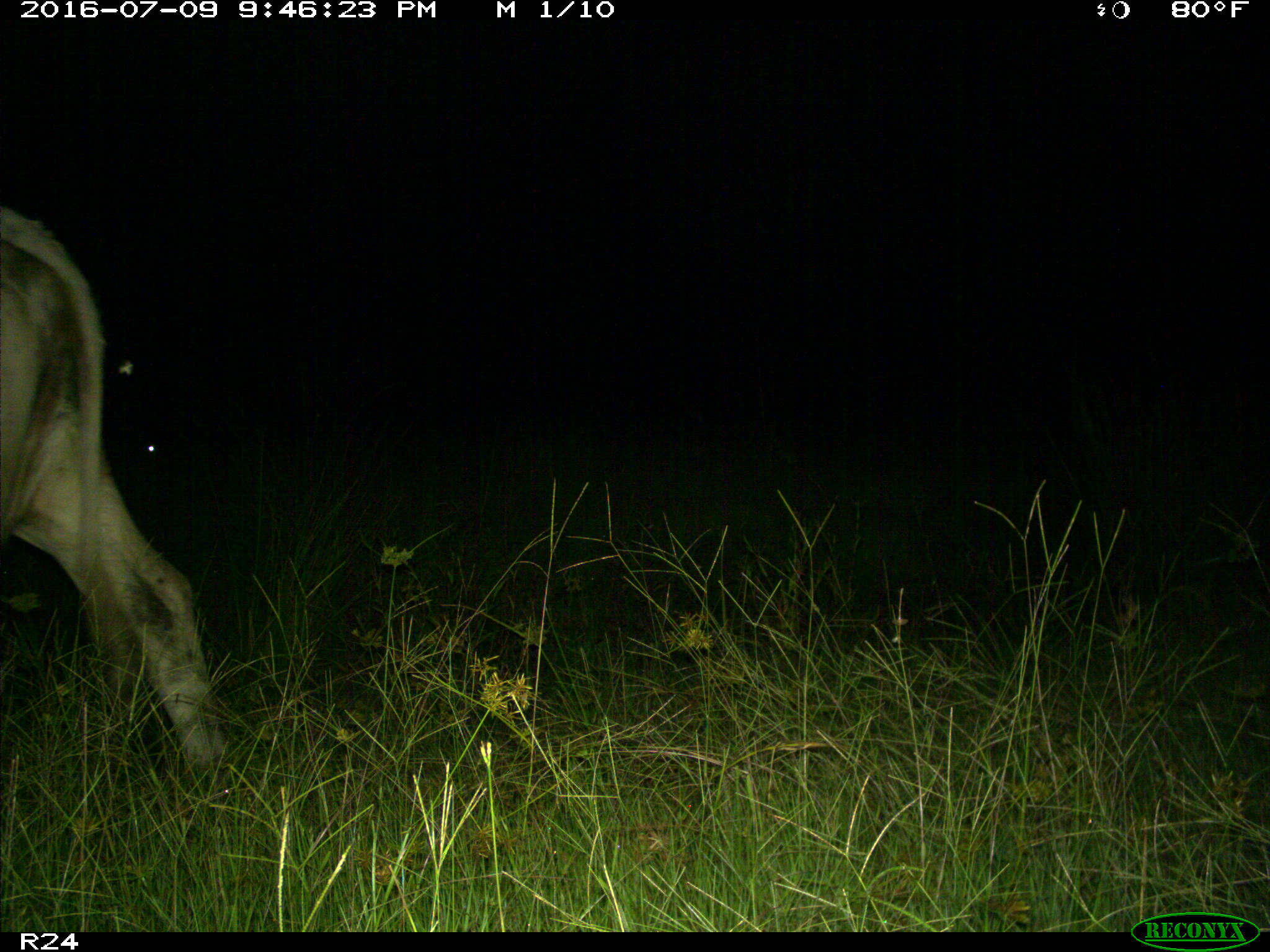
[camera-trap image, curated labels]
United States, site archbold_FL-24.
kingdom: Animalia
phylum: Chordata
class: Mammalia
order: Artiodactyla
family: Bovidae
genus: Bos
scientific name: Bos taurus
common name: domestic cow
Bos taurus (domestic cow).